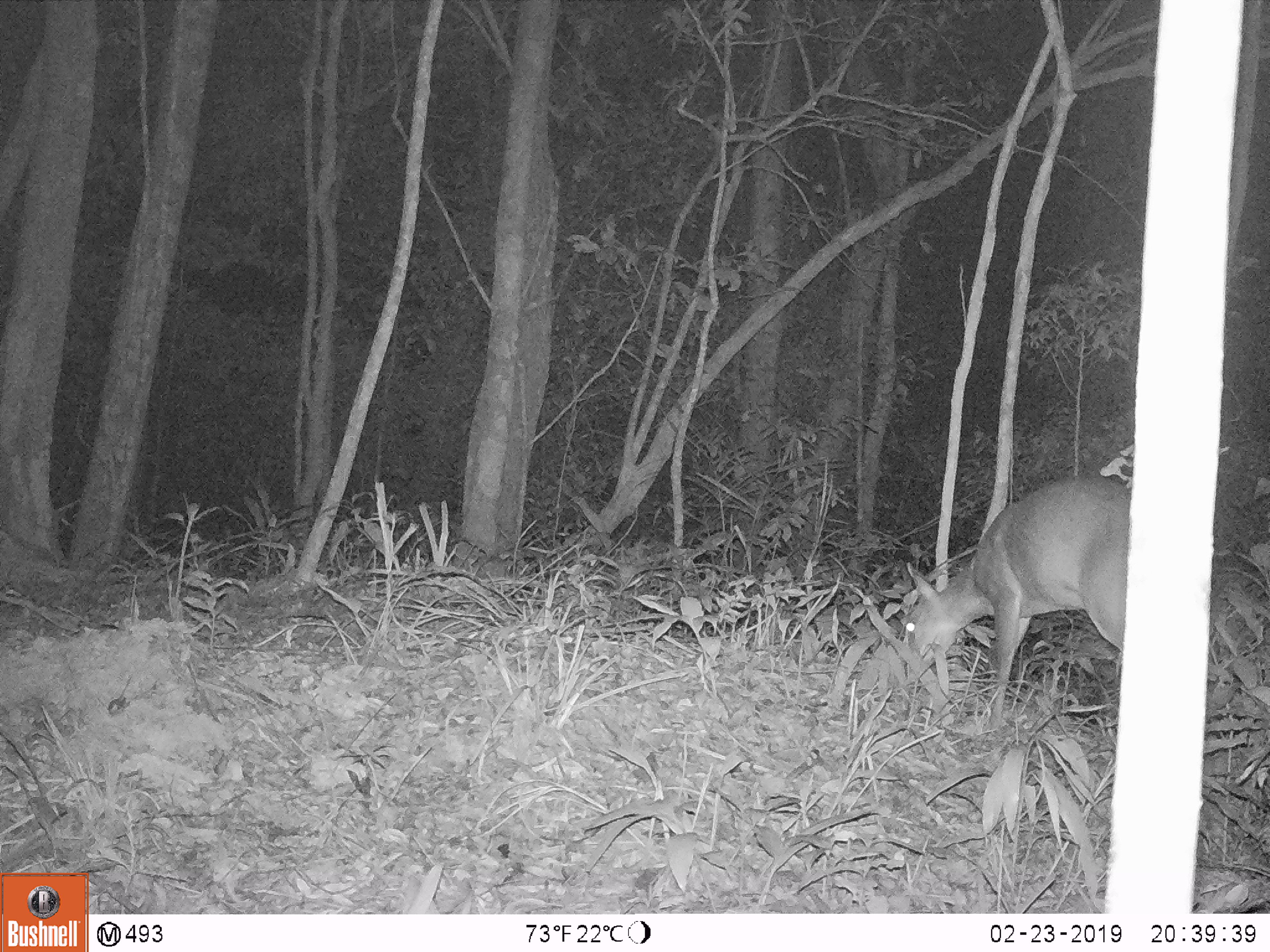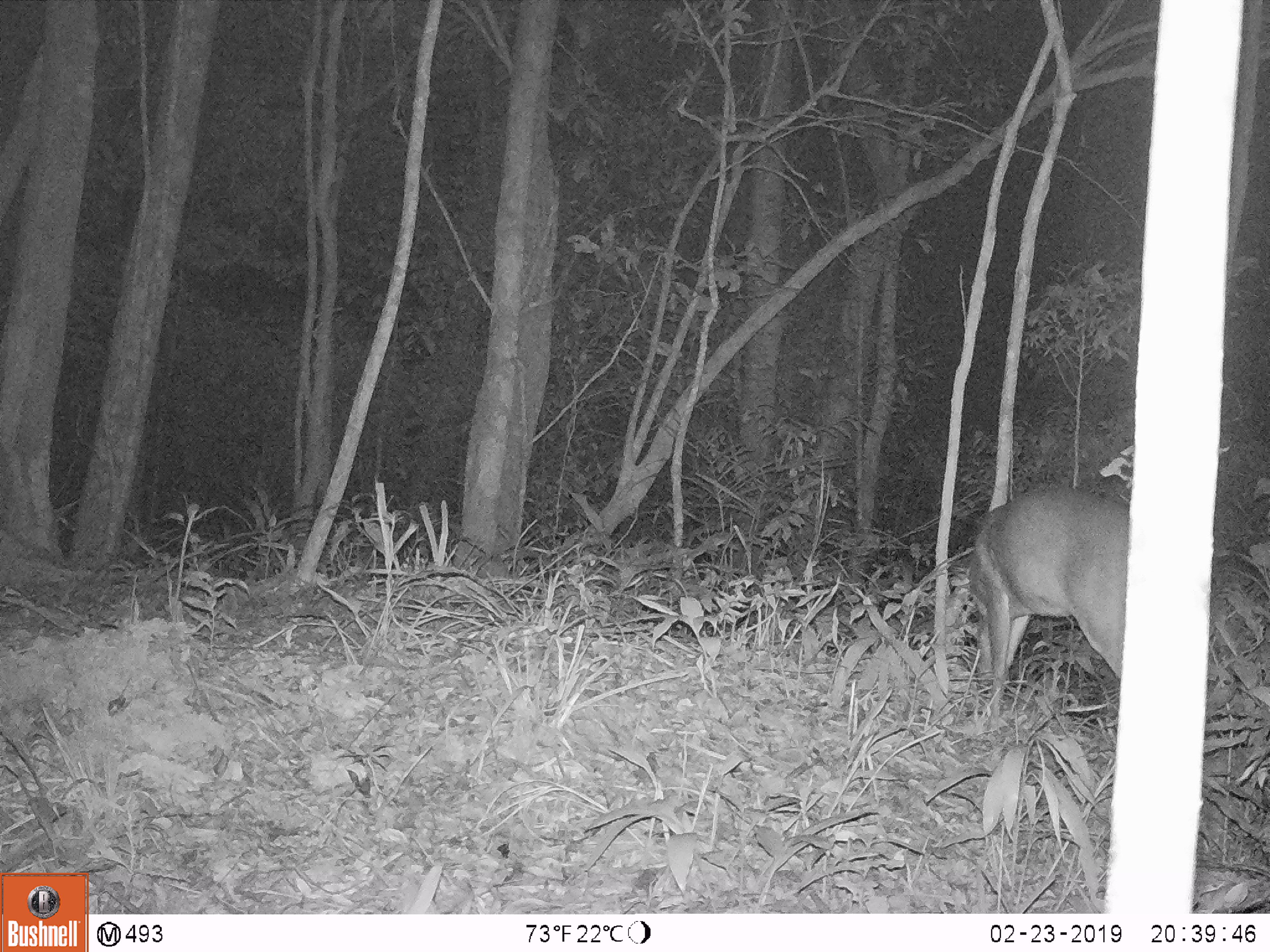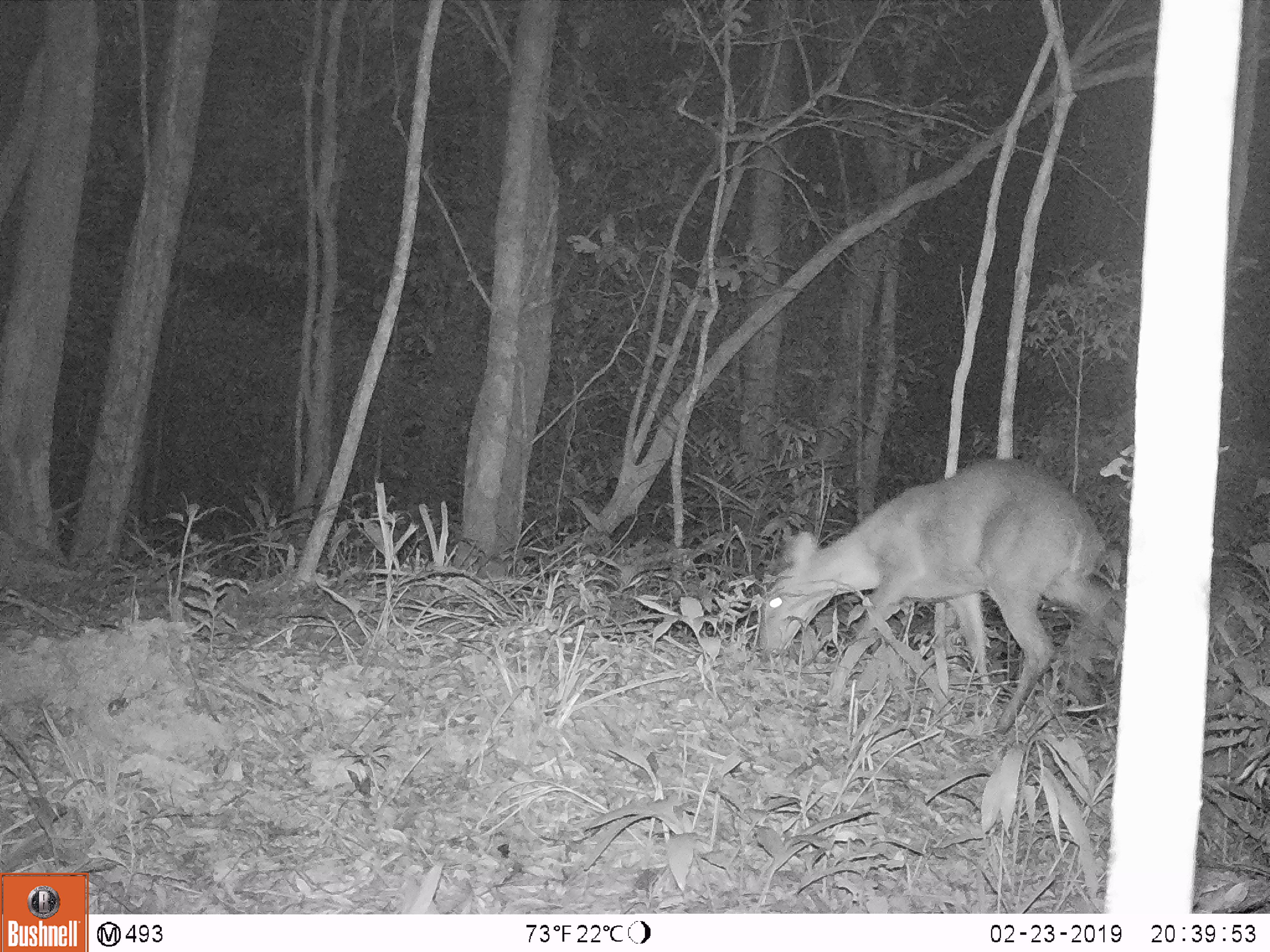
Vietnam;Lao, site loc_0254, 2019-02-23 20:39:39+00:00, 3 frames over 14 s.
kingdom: Animalia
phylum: Chordata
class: Mammalia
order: Artiodactyla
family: Cervidae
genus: Muntiacus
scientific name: Muntiacus vuquangensis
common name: large-antlered muntjac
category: large antlered muntjac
Large antlered muntjac (large-antlered muntjac) (Muntiacus vuquangensis). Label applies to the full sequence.